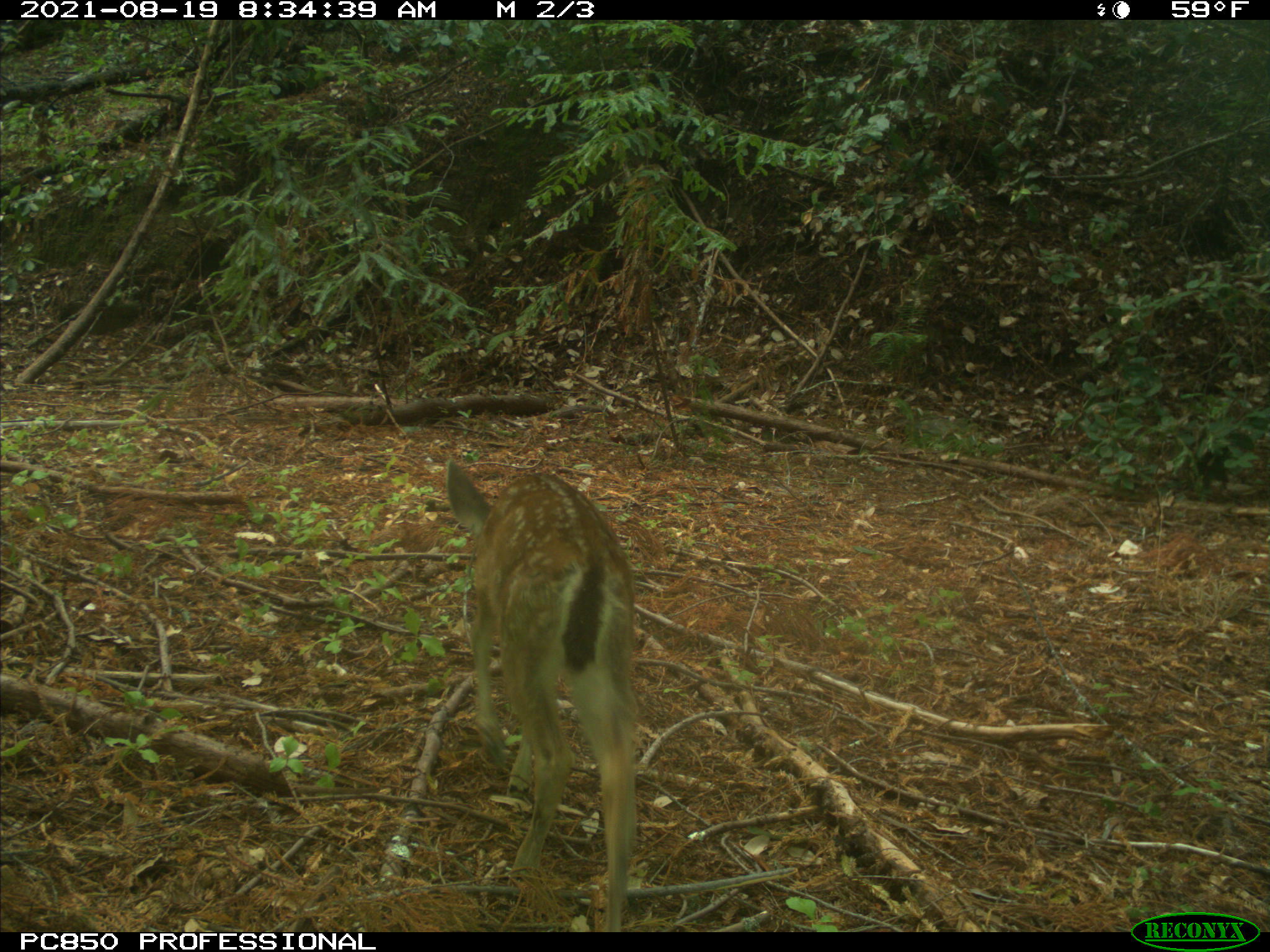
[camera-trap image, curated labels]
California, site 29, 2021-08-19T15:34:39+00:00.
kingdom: Animalia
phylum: Chordata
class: Mammalia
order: Artiodactyla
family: Cervidae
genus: Odocoileus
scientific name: Odocoileus hemionus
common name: mule deer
Mule deer (Odocoileus hemionus).